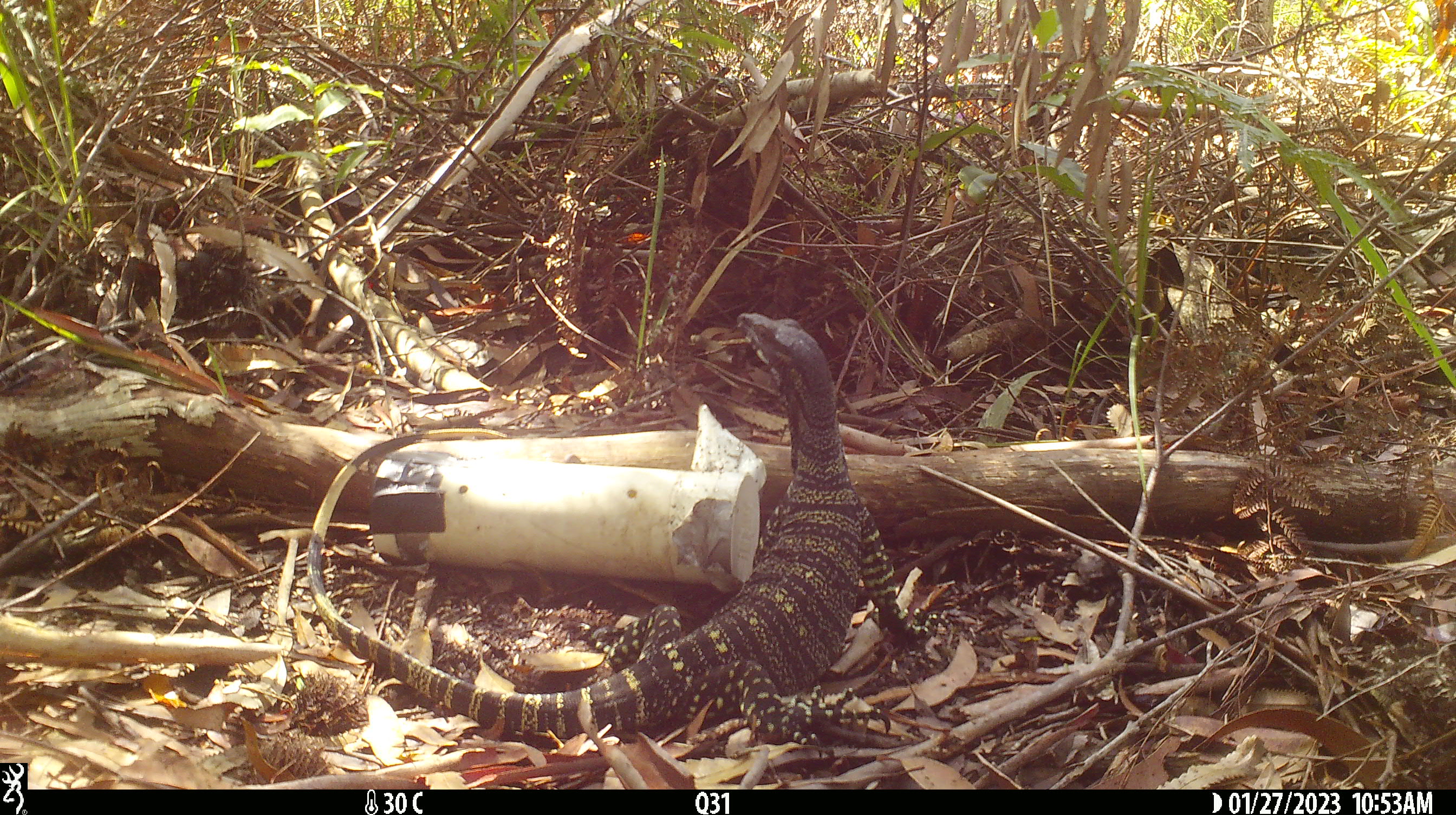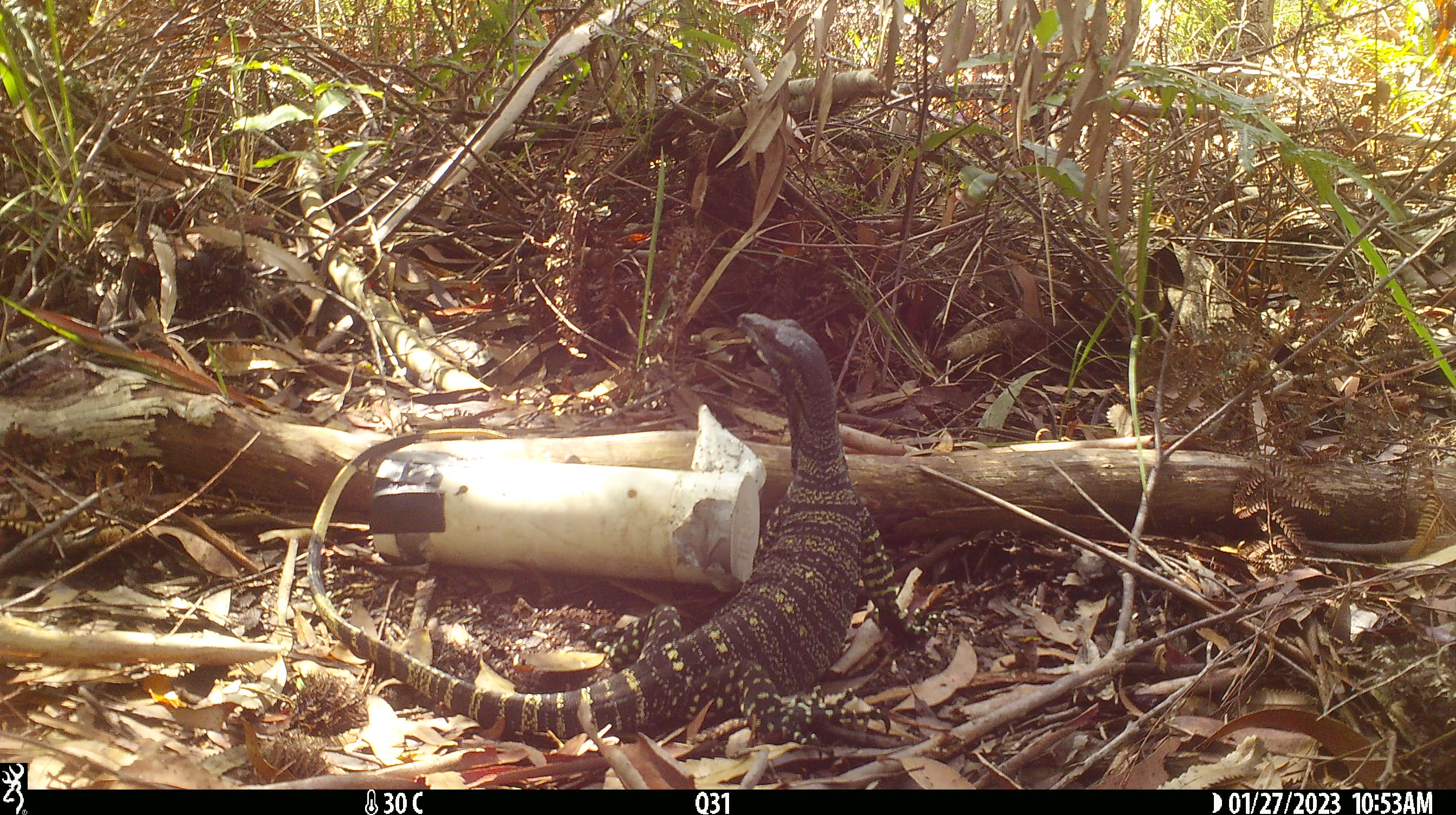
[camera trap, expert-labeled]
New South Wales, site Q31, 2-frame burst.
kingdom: Animalia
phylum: Chordata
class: Reptilia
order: Squamata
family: Varanidae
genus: Varanus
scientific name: Varanus varius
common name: lace monitor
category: goanna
Goanna (lace monitor) (Varanus varius).